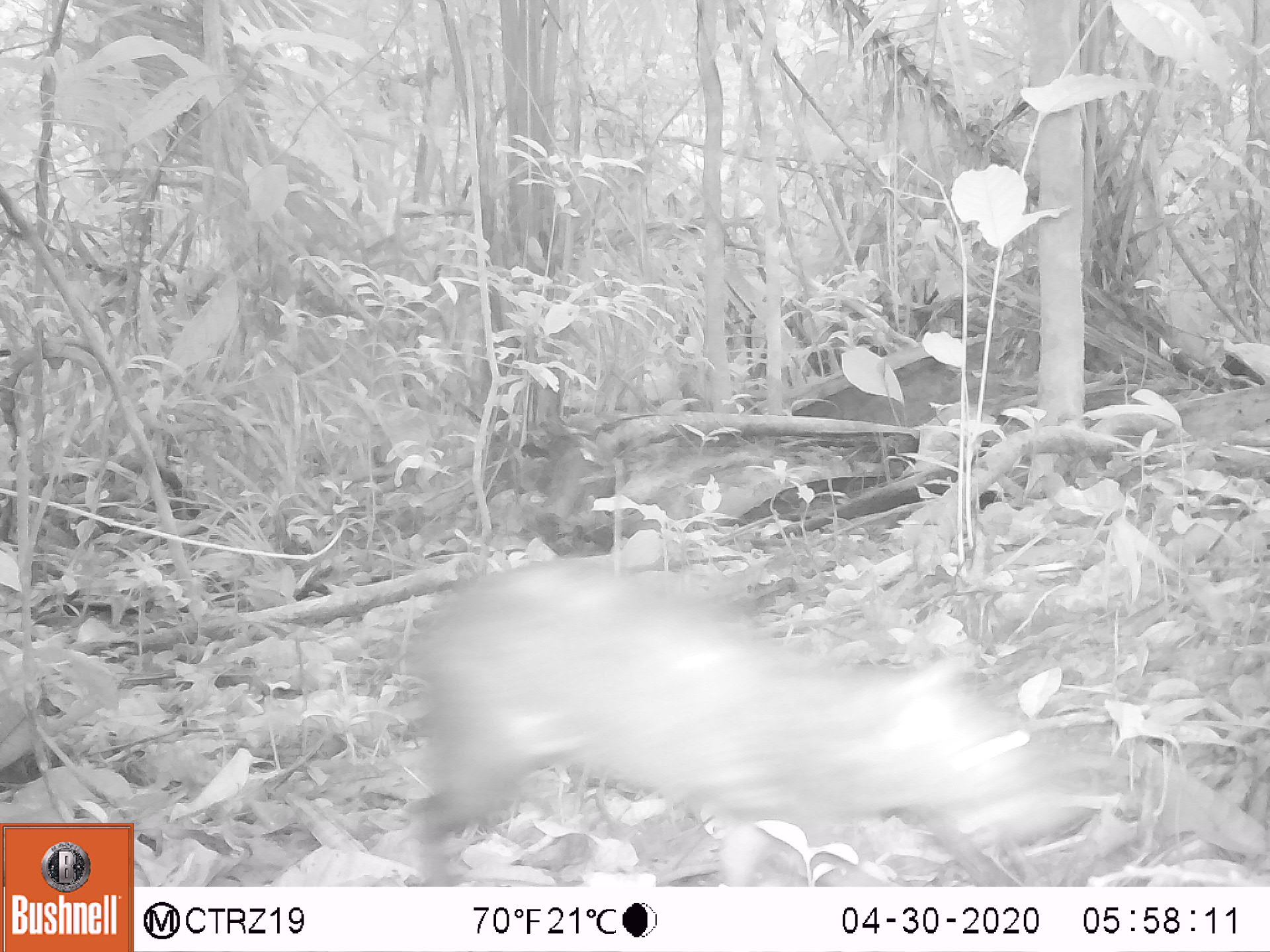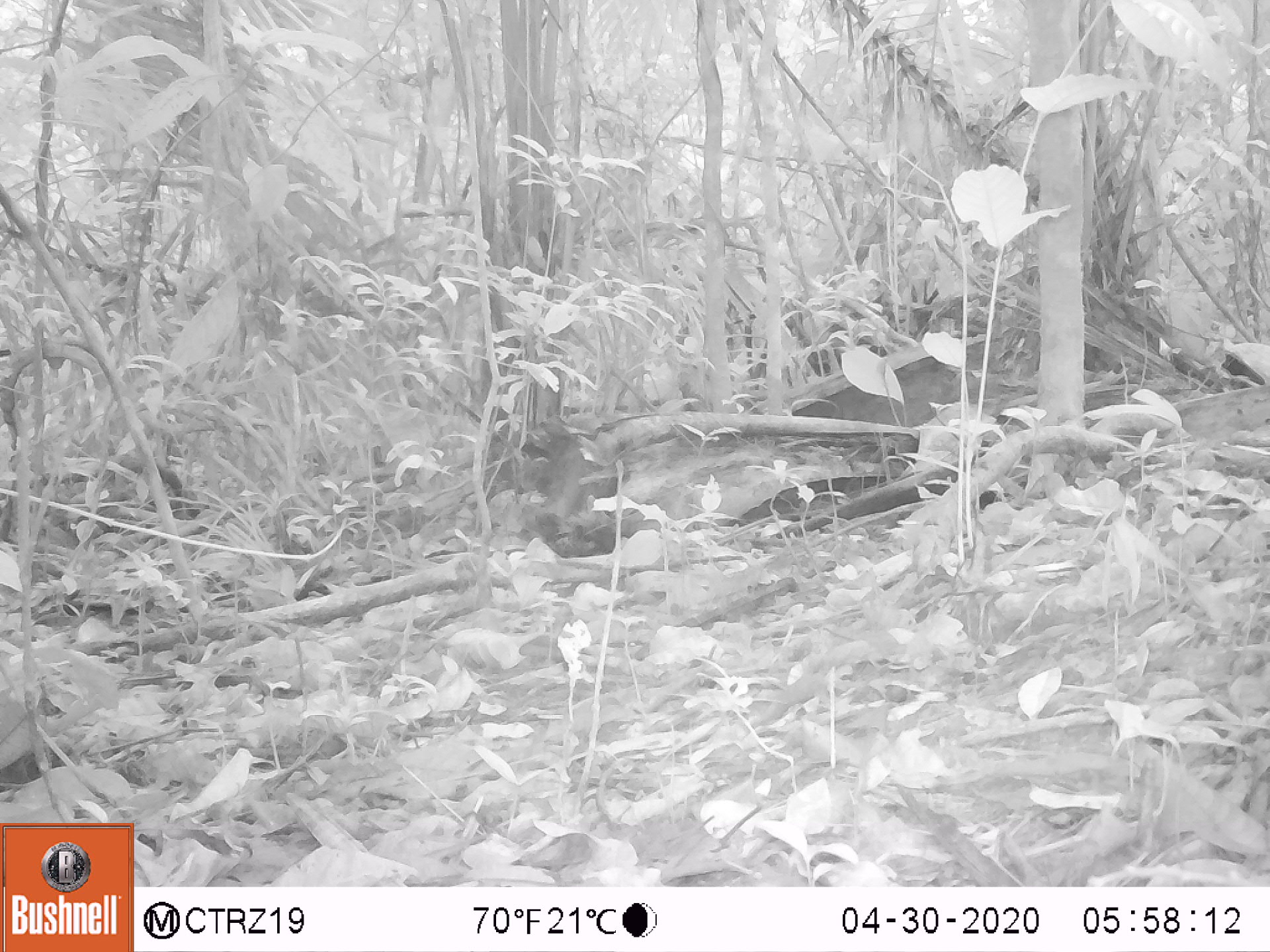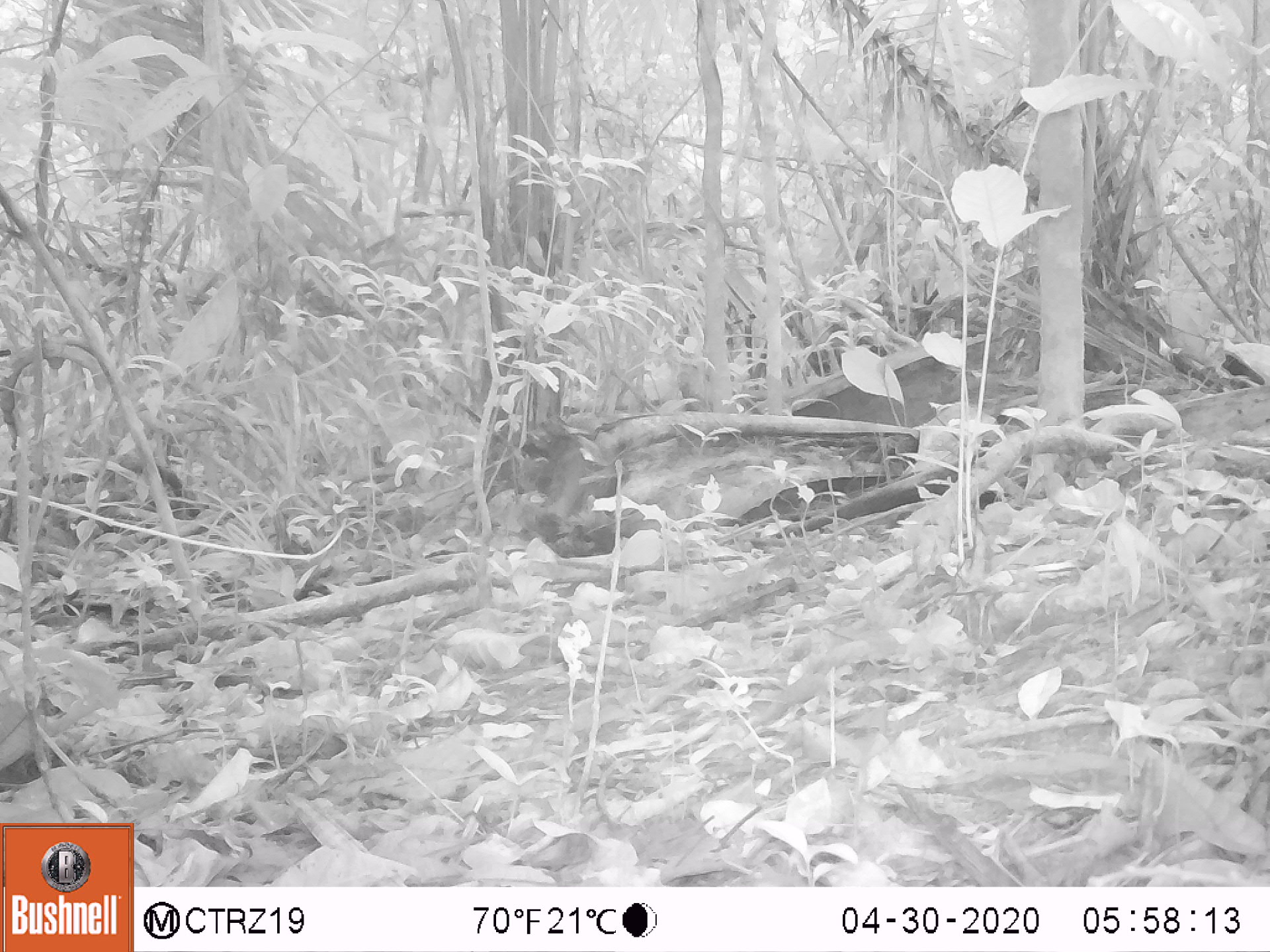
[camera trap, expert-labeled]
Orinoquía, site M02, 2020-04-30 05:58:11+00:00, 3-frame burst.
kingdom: Animalia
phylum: Chordata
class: Mammalia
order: Rodentia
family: Dasyproctidae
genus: Dasyprocta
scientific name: Dasyprocta fuliginosa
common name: black agouti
Black agouti (Dasyprocta fuliginosa).